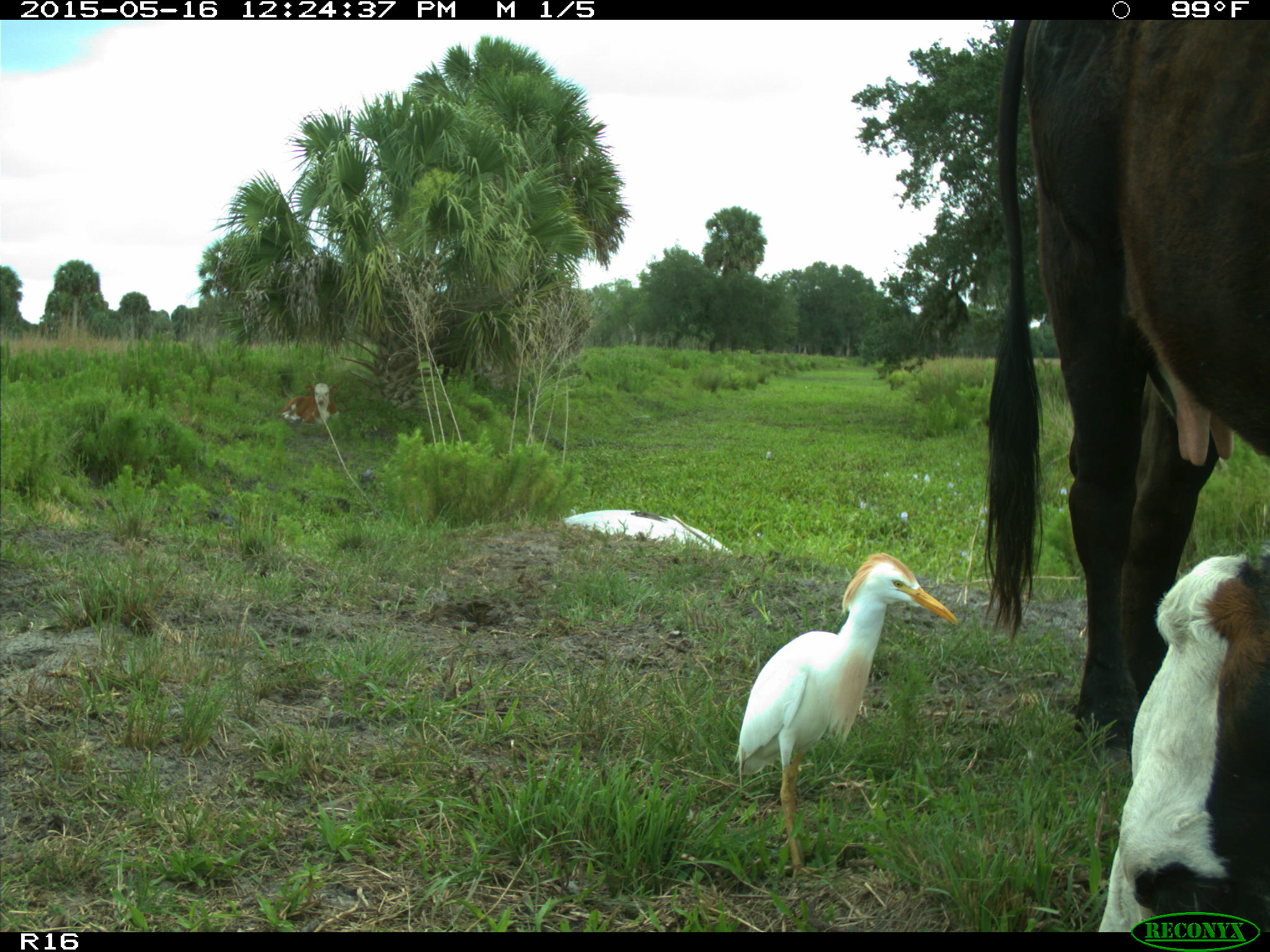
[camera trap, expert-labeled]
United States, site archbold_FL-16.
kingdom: Animalia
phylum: Chordata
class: Mammalia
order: Artiodactyla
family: Bovidae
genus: Bos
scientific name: Bos taurus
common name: domestic cow